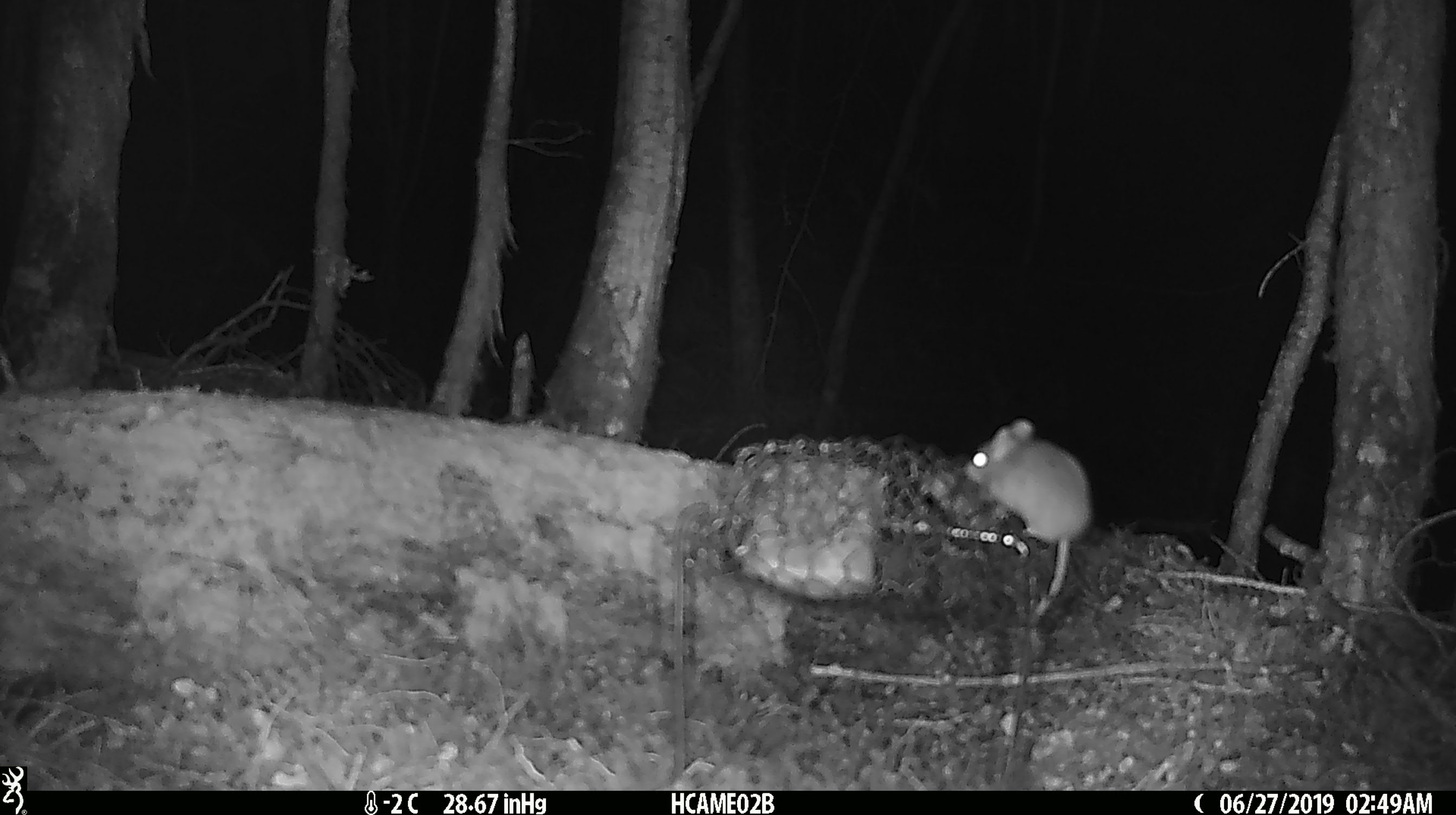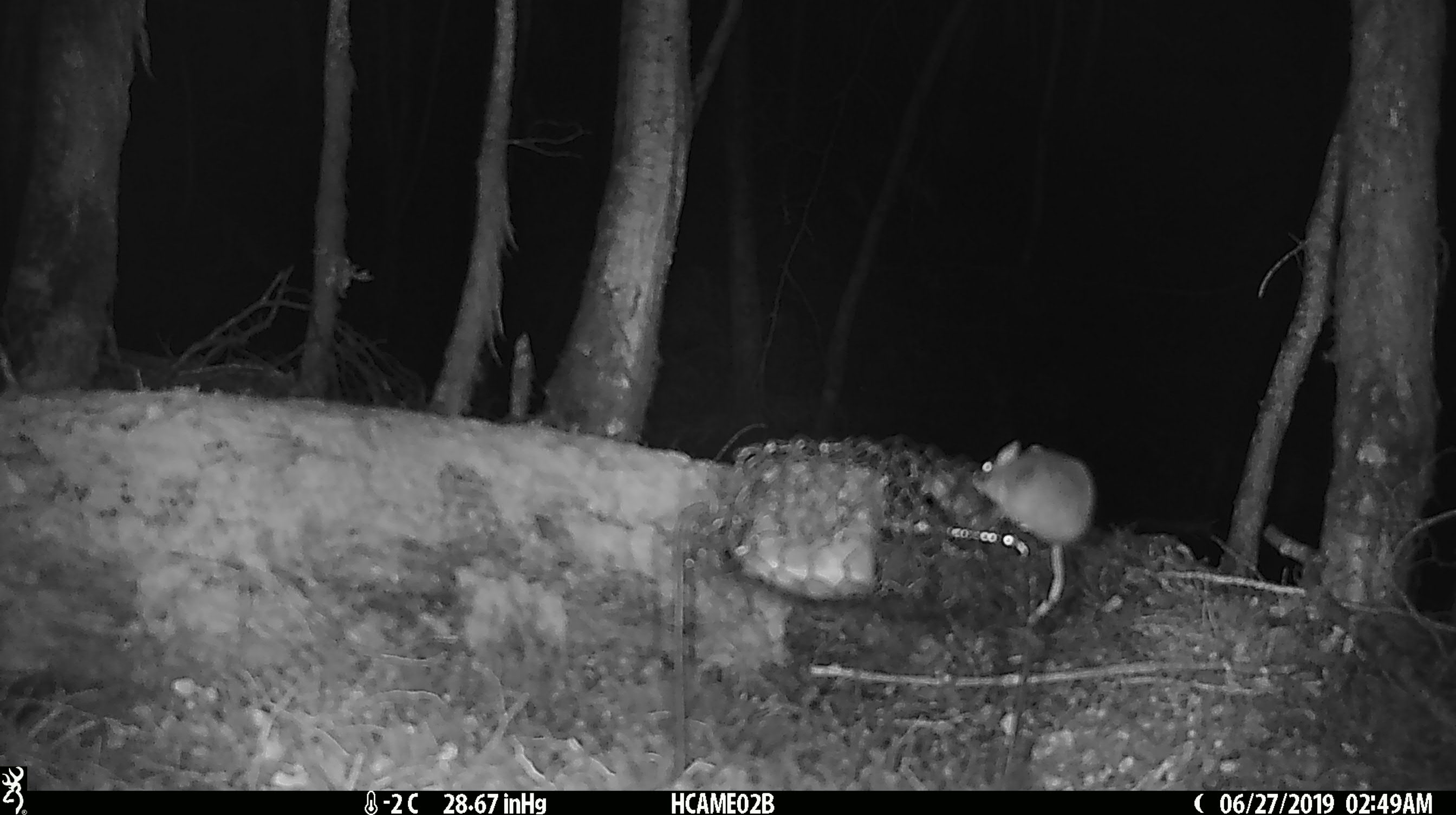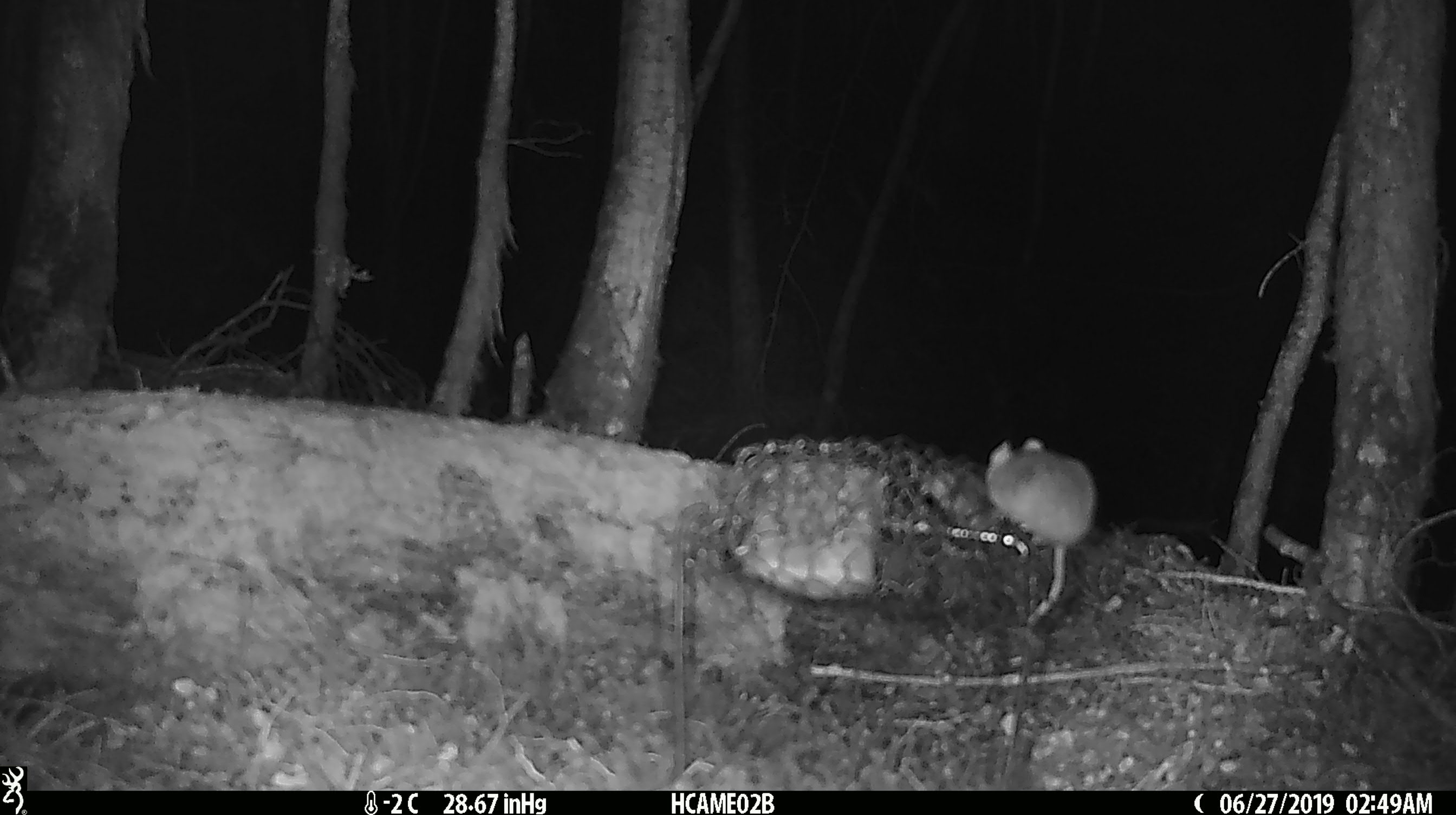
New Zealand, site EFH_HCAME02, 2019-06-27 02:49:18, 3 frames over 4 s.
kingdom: Animalia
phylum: Chordata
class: Mammalia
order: Rodentia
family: Muridae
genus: Mus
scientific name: Mus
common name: mouse